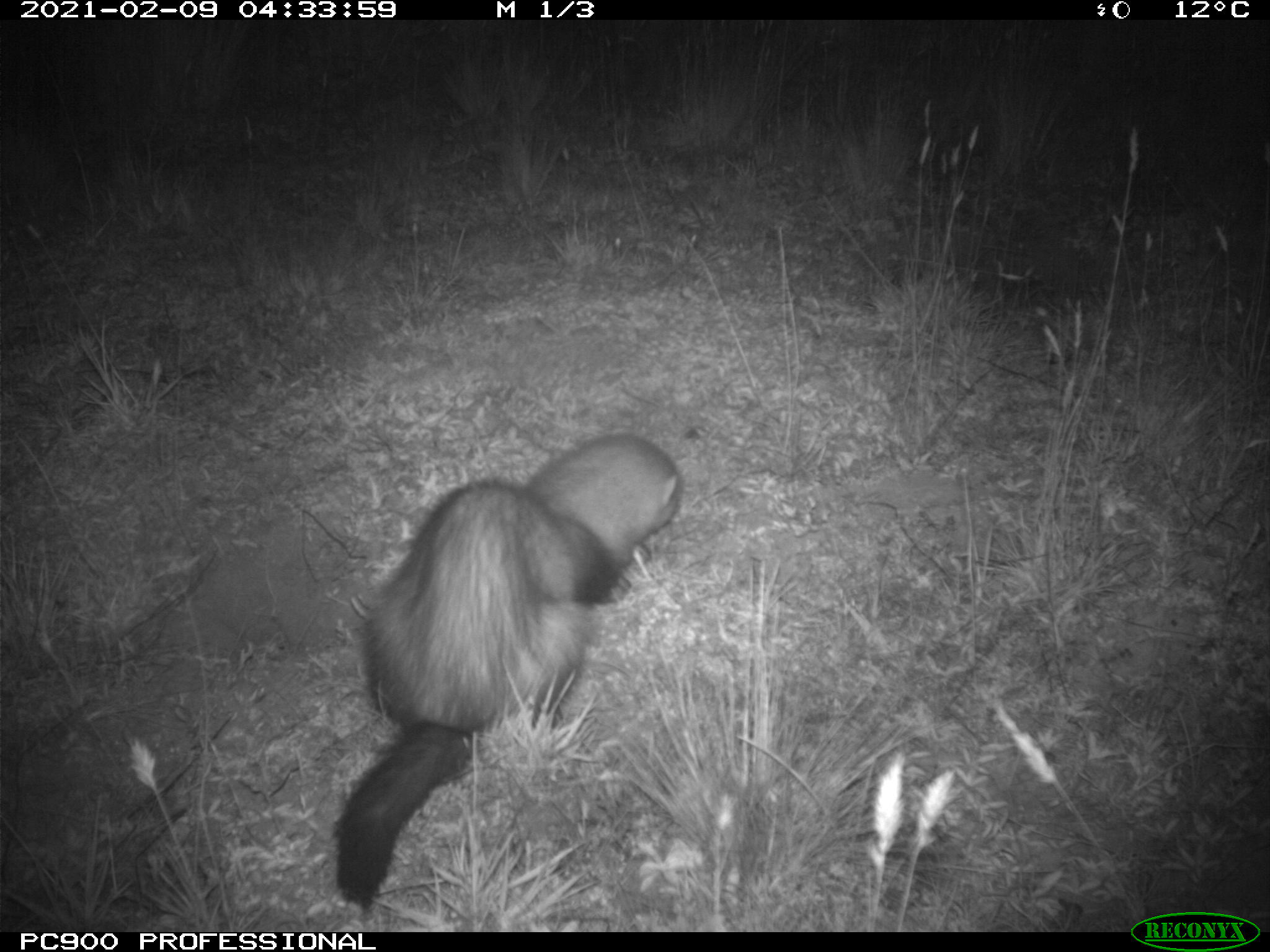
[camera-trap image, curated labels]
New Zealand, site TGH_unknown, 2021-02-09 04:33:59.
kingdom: Animalia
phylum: Chordata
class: Mammalia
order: Carnivora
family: Mustelidae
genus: Mustela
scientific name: Mustela furo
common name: ferret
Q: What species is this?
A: Ferret (Mustela furo).